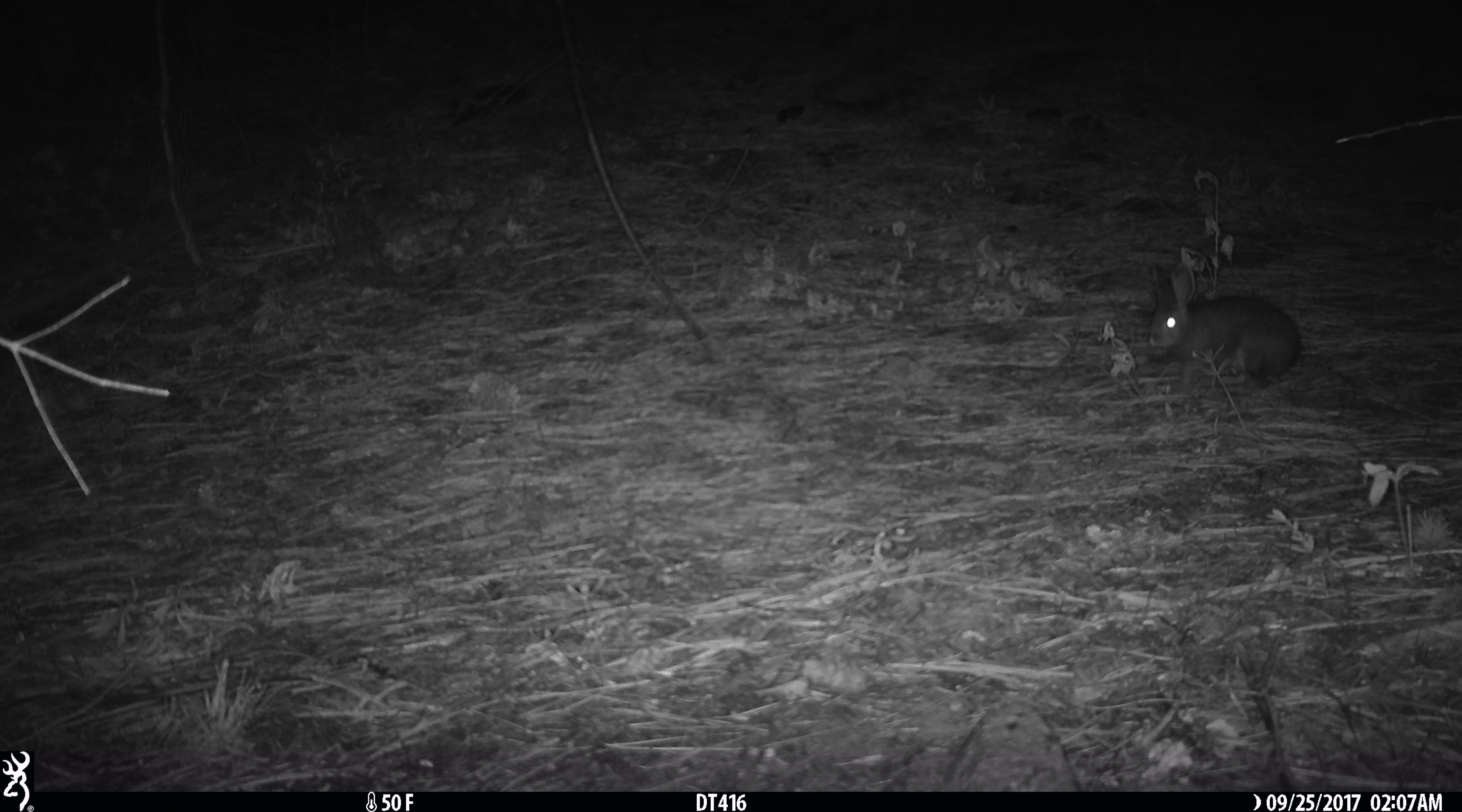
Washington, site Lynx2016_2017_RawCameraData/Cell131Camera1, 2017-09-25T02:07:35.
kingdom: Animalia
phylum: Chordata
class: Mammalia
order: Lagomorpha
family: Leporidae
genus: Lepus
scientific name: Lepus americanus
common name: snowshoe hare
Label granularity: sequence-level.